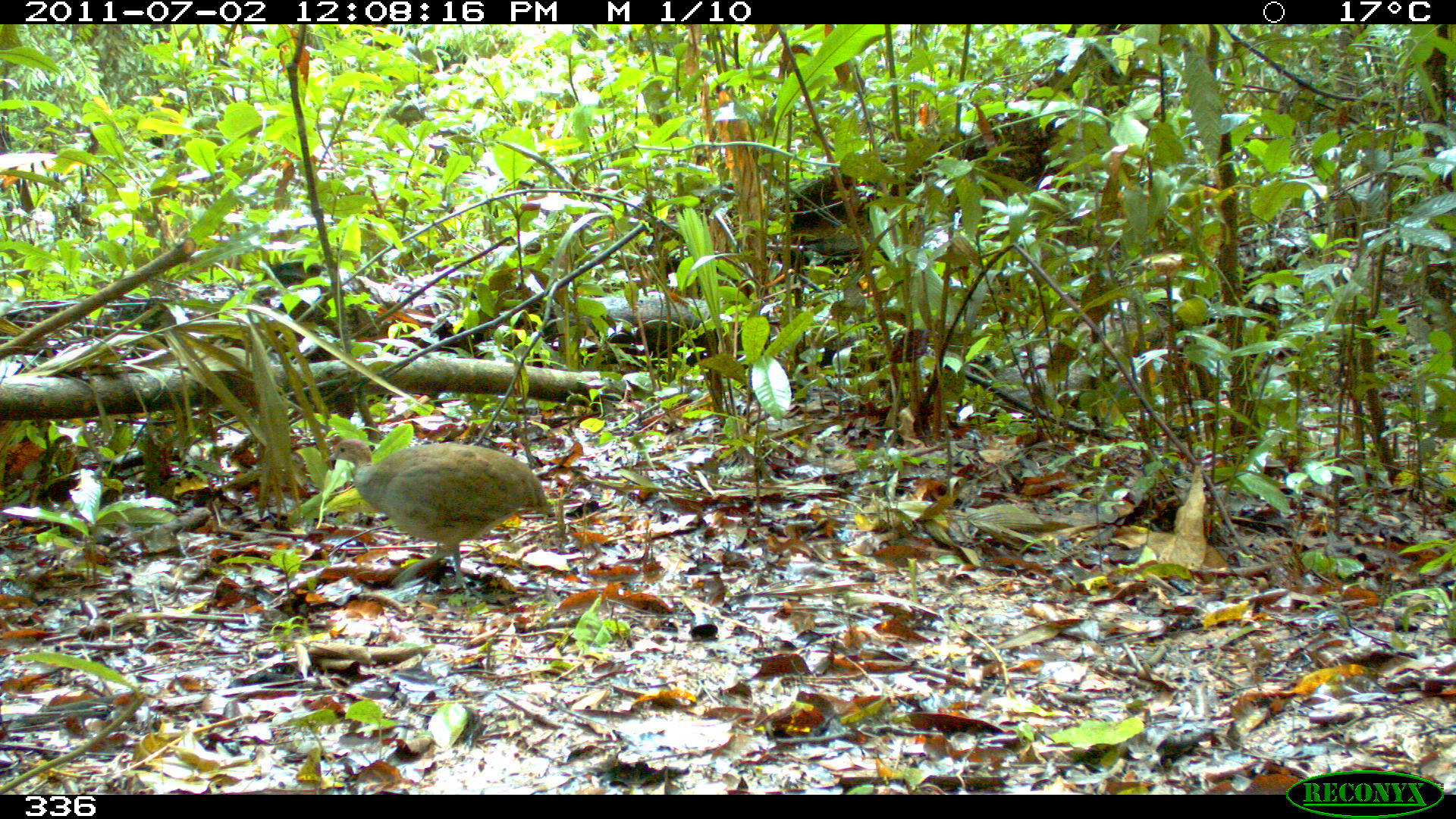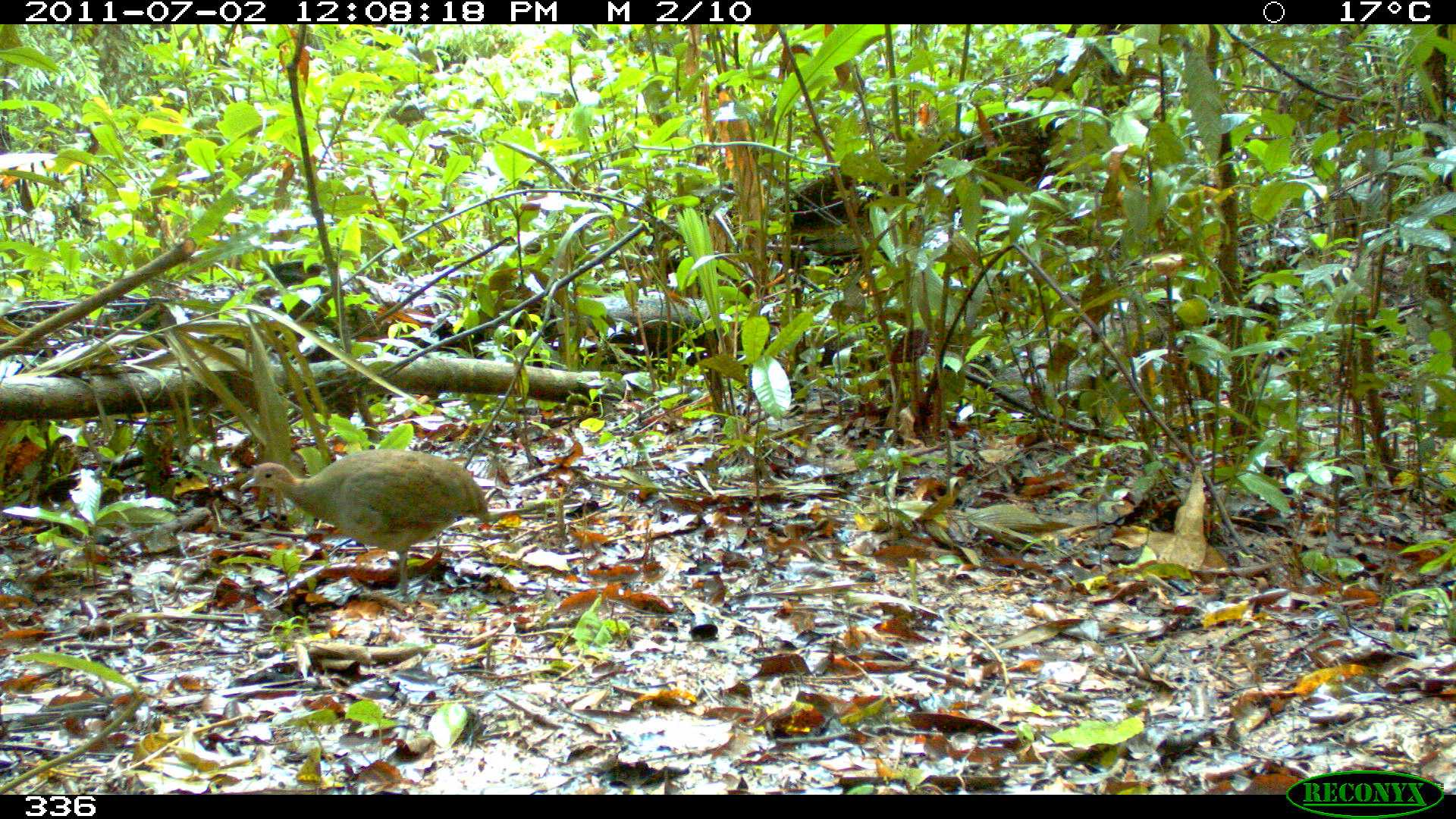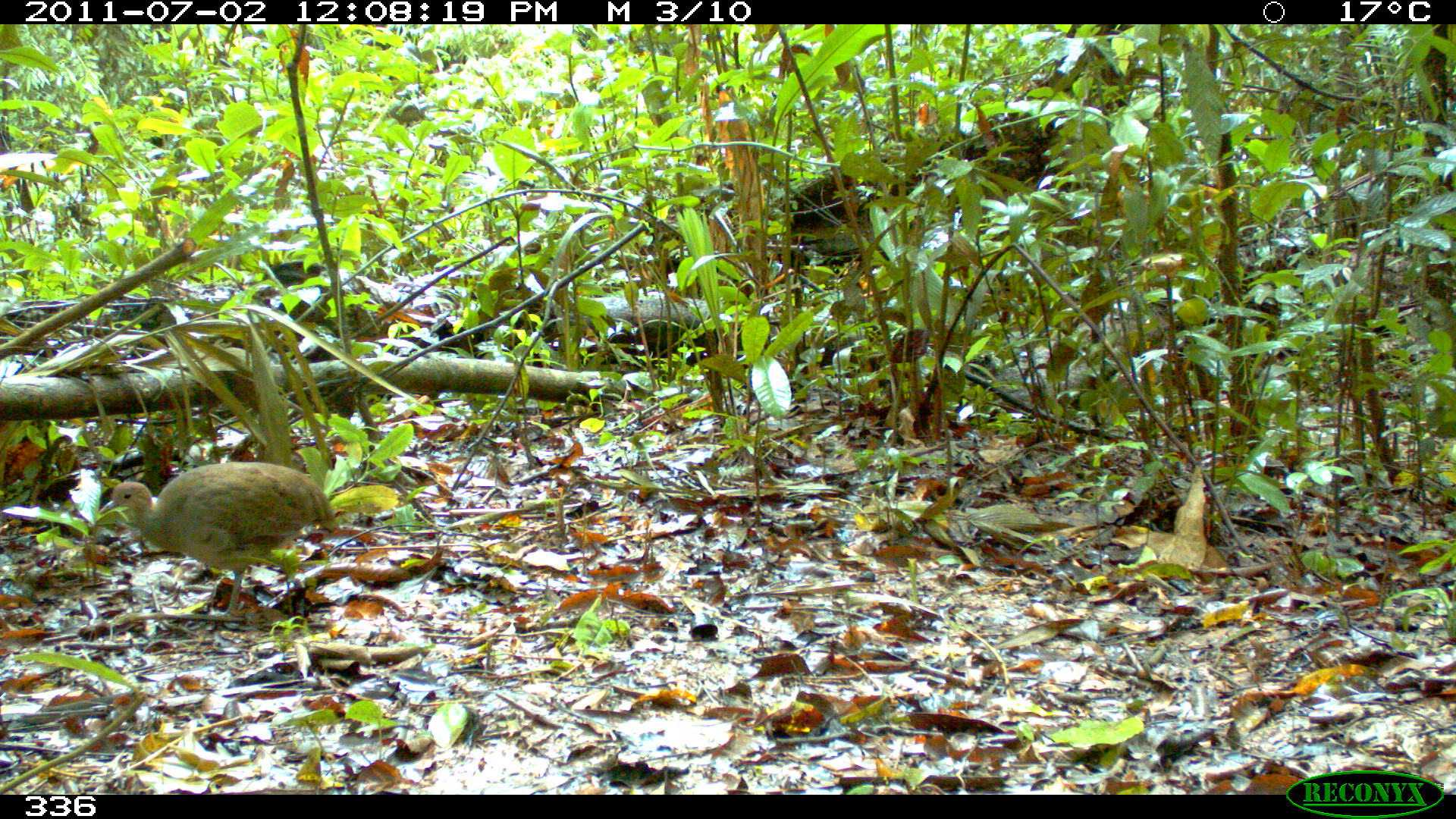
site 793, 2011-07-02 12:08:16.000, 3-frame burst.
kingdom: Animalia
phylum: Chordata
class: Aves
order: Galliformes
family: Phasianidae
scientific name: Phasianidae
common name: quails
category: quail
Quail (quails) (Phasianidae).